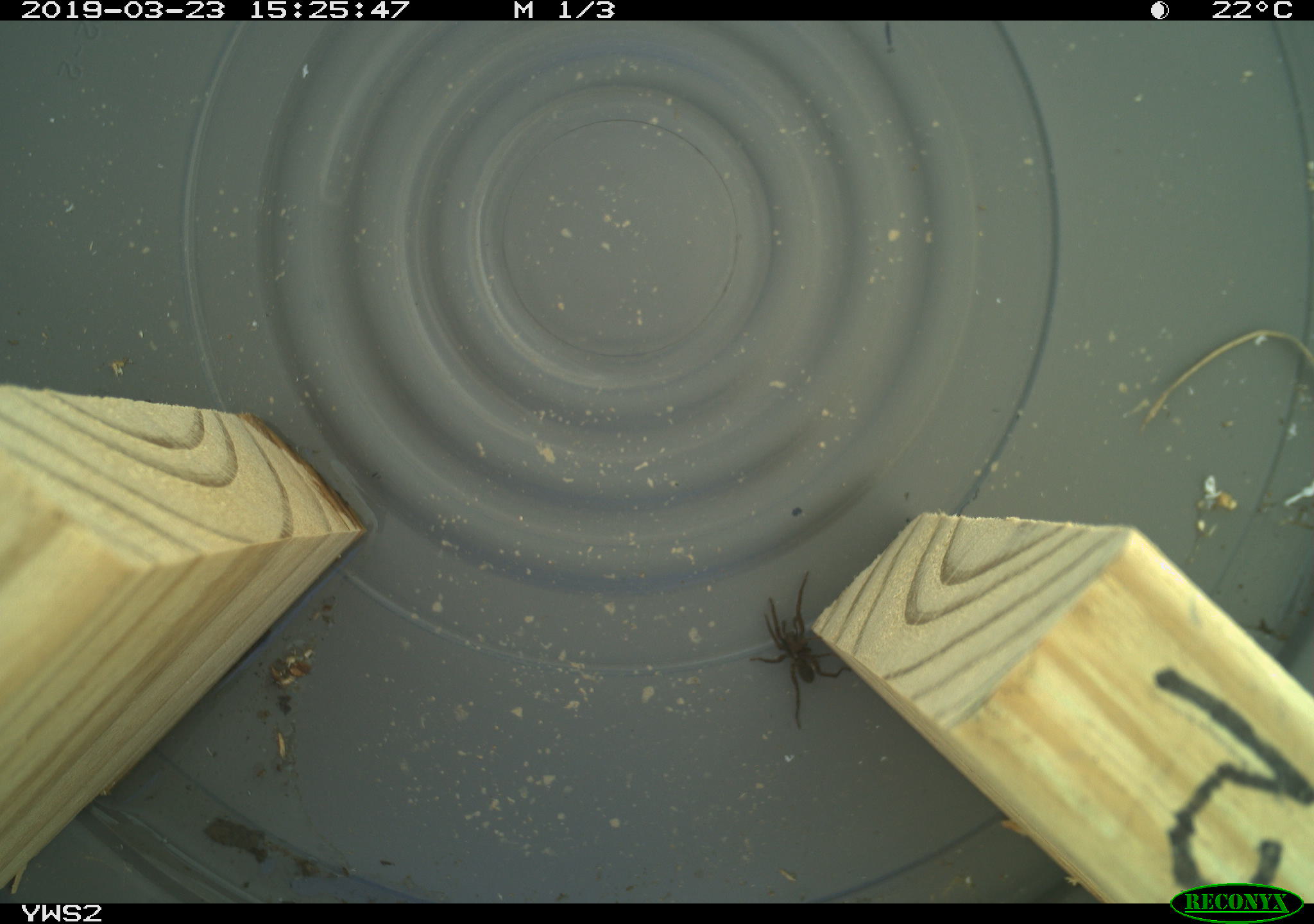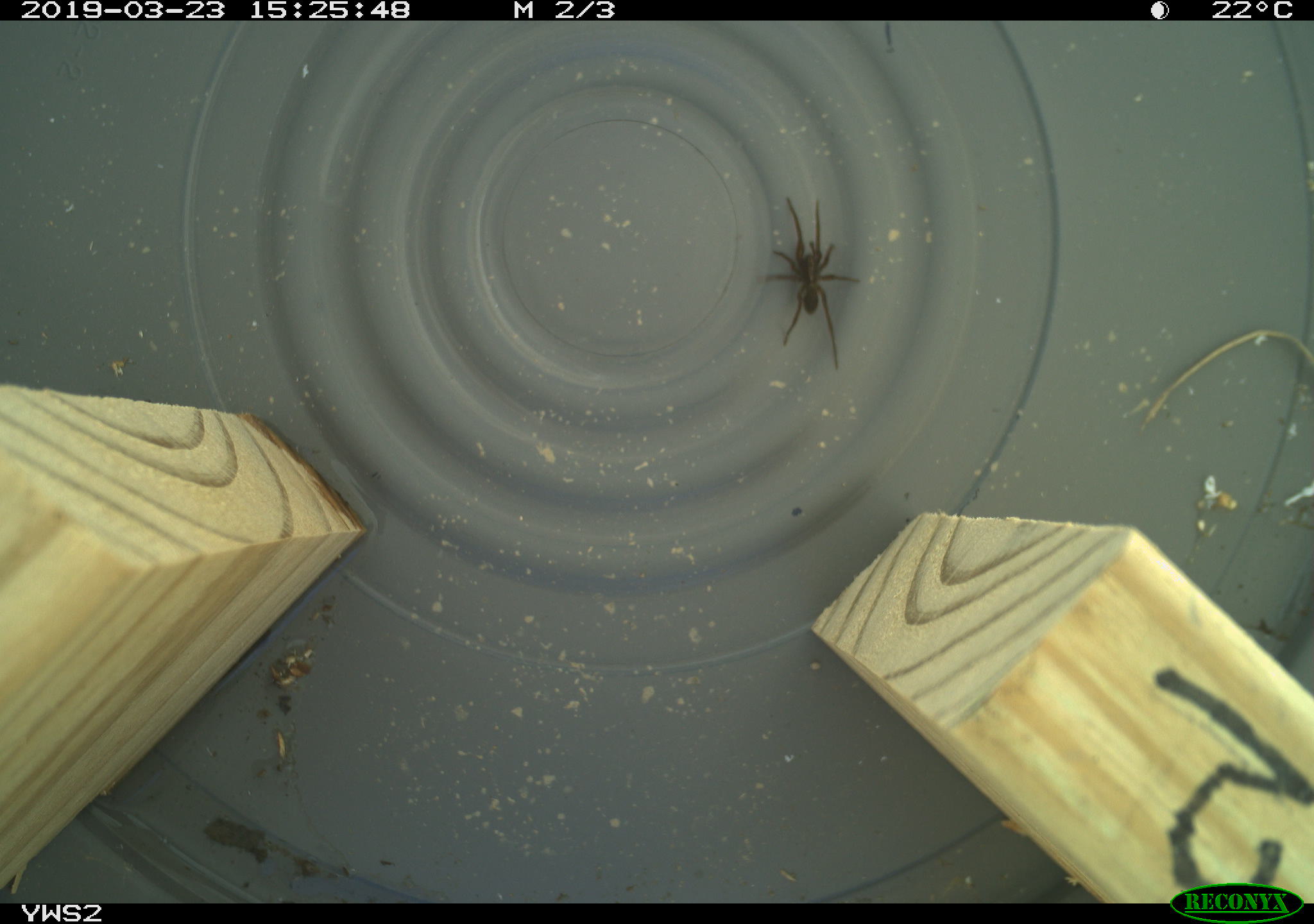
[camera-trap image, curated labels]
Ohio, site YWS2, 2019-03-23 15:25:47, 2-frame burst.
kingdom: Animalia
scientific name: Animalia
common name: animal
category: invertebrate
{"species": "invertebrate (animal) (Animalia)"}